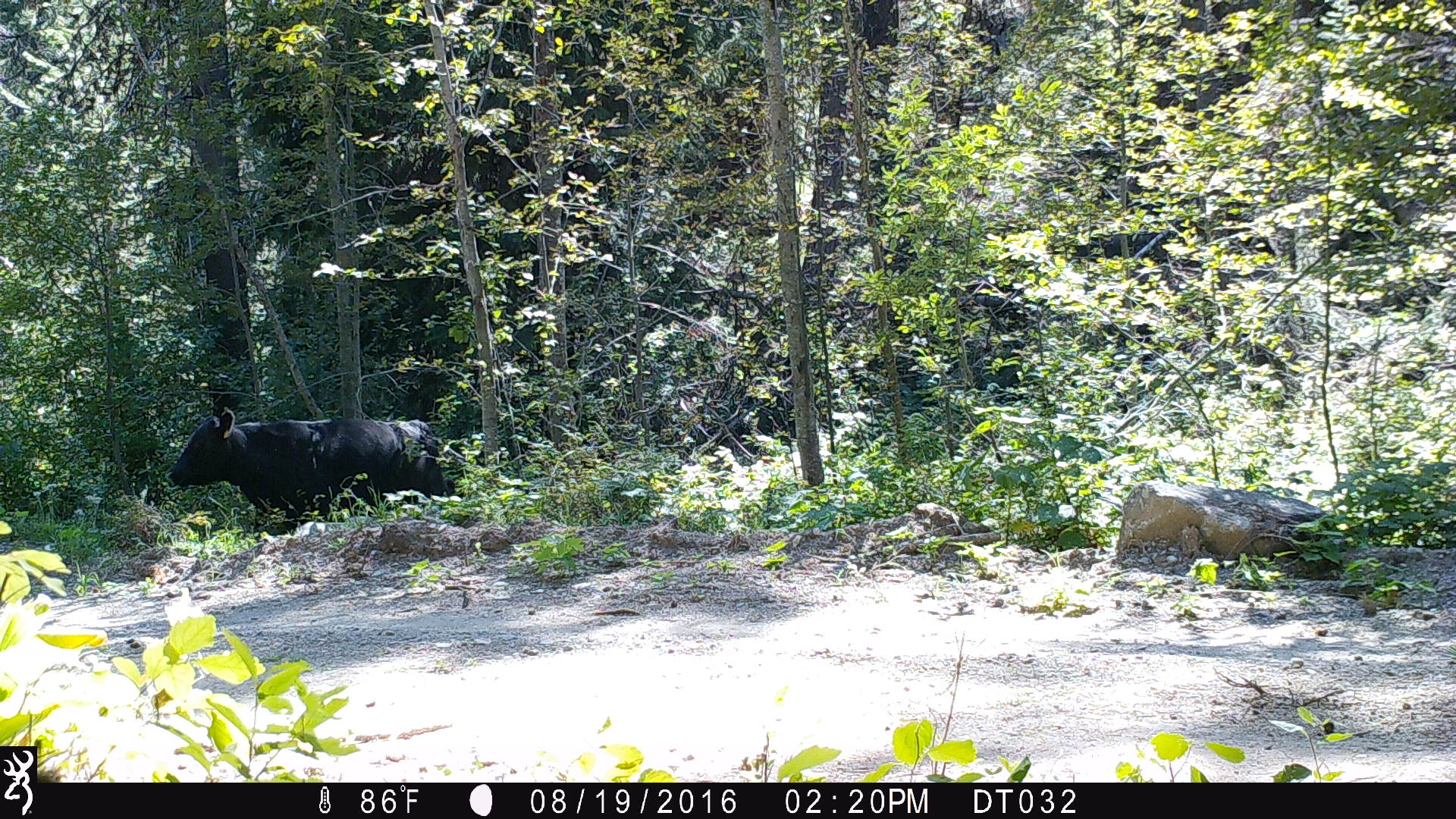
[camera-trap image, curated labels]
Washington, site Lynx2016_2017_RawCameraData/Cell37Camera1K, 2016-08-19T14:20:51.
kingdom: Animalia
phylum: Chordata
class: Mammalia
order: Artiodactyla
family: Bovidae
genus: Bos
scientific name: Bos taurus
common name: domestic cattle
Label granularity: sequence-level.